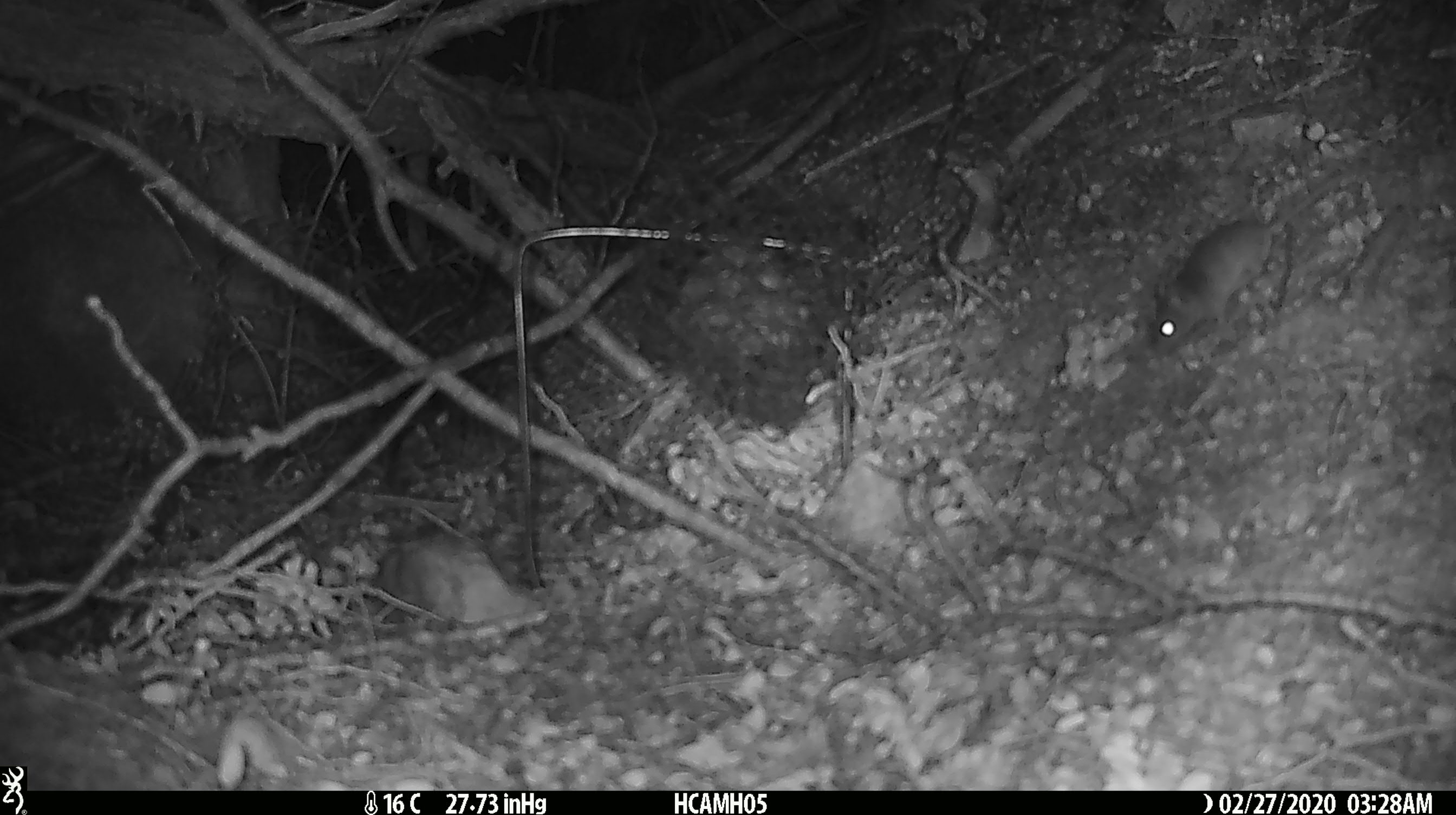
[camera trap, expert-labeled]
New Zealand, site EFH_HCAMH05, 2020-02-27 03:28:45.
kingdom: Animalia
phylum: Chordata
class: Mammalia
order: Rodentia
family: Muridae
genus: Mus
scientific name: Mus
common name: mouse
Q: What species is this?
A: Mouse (Mus).